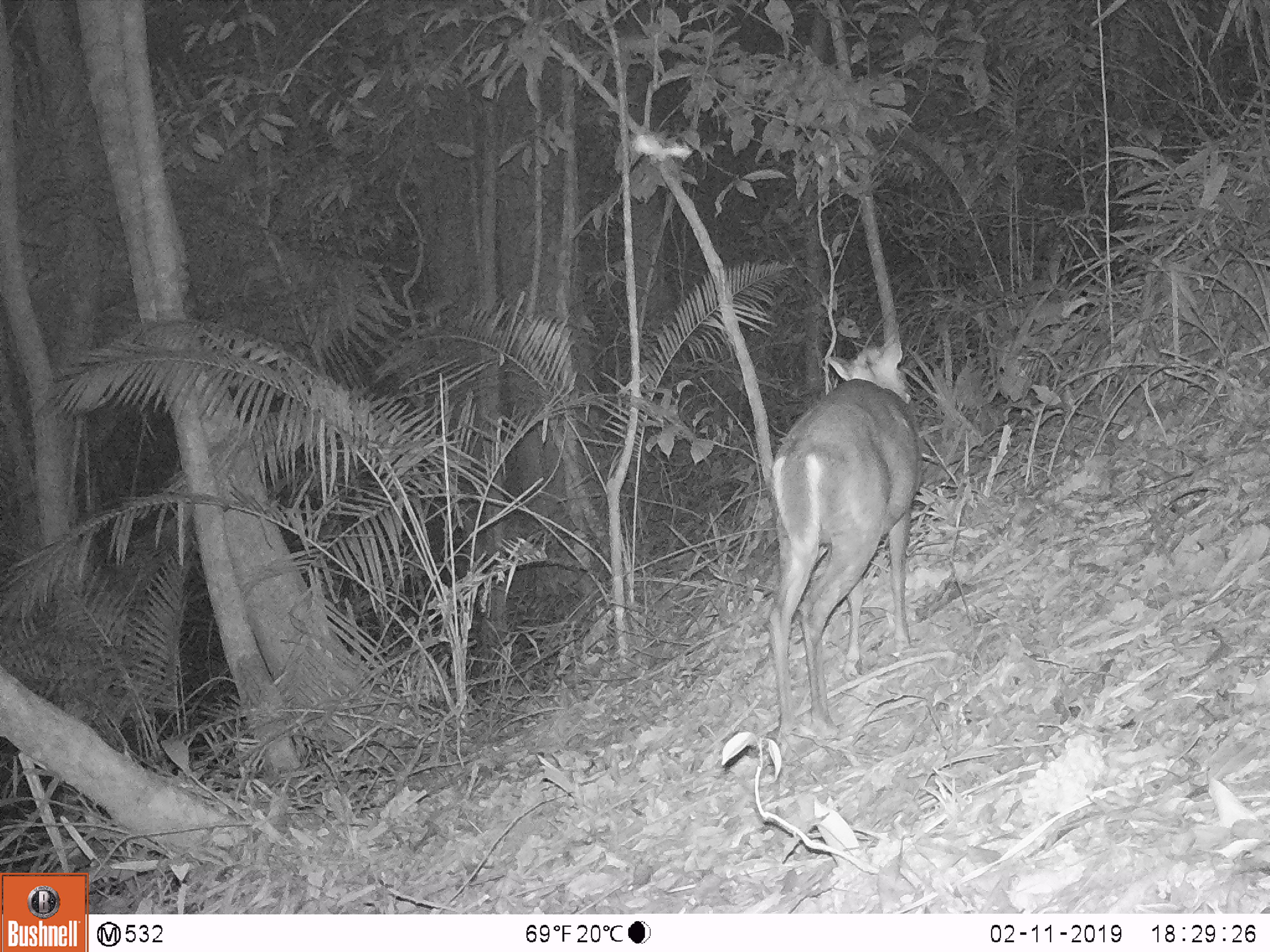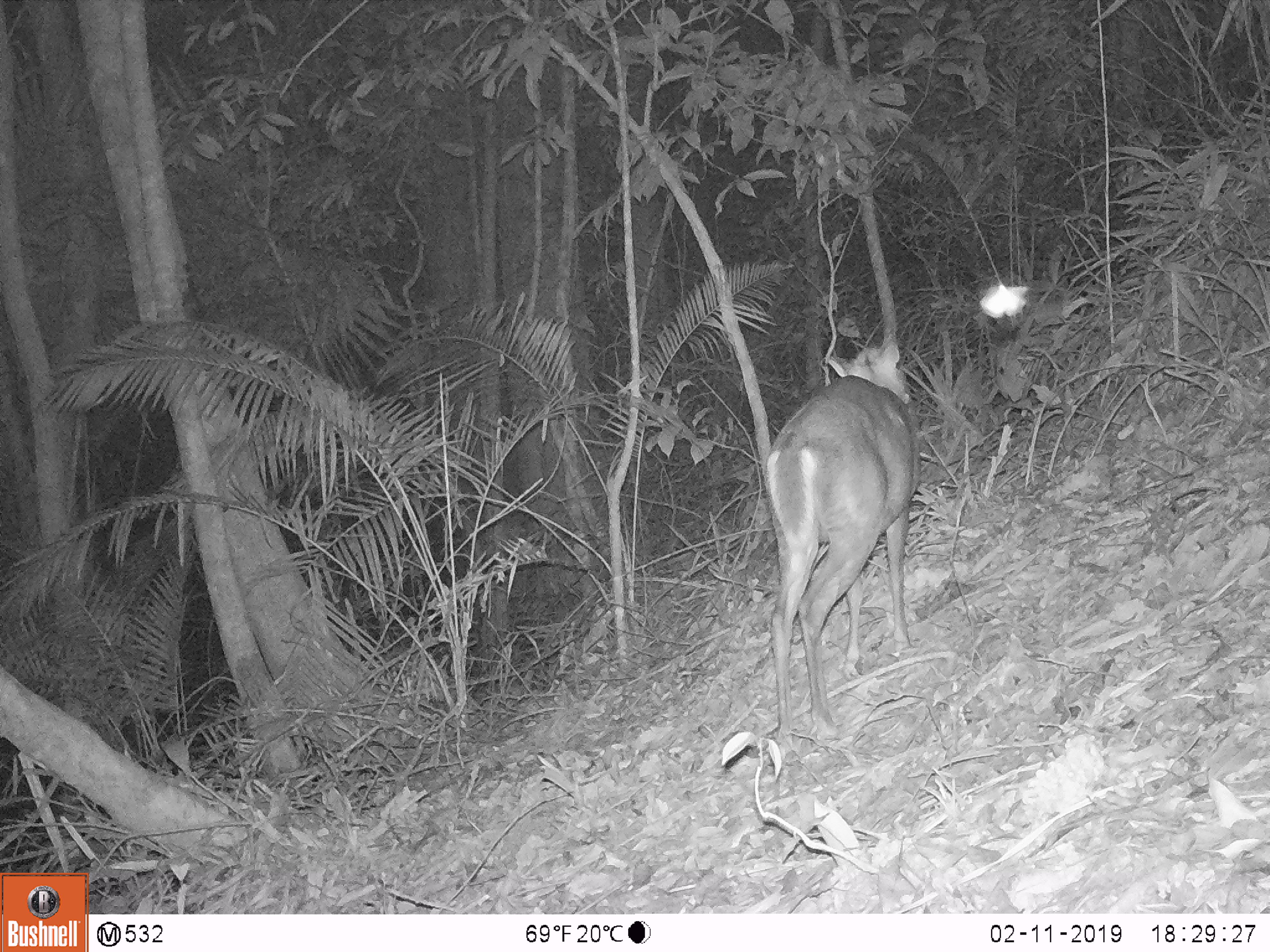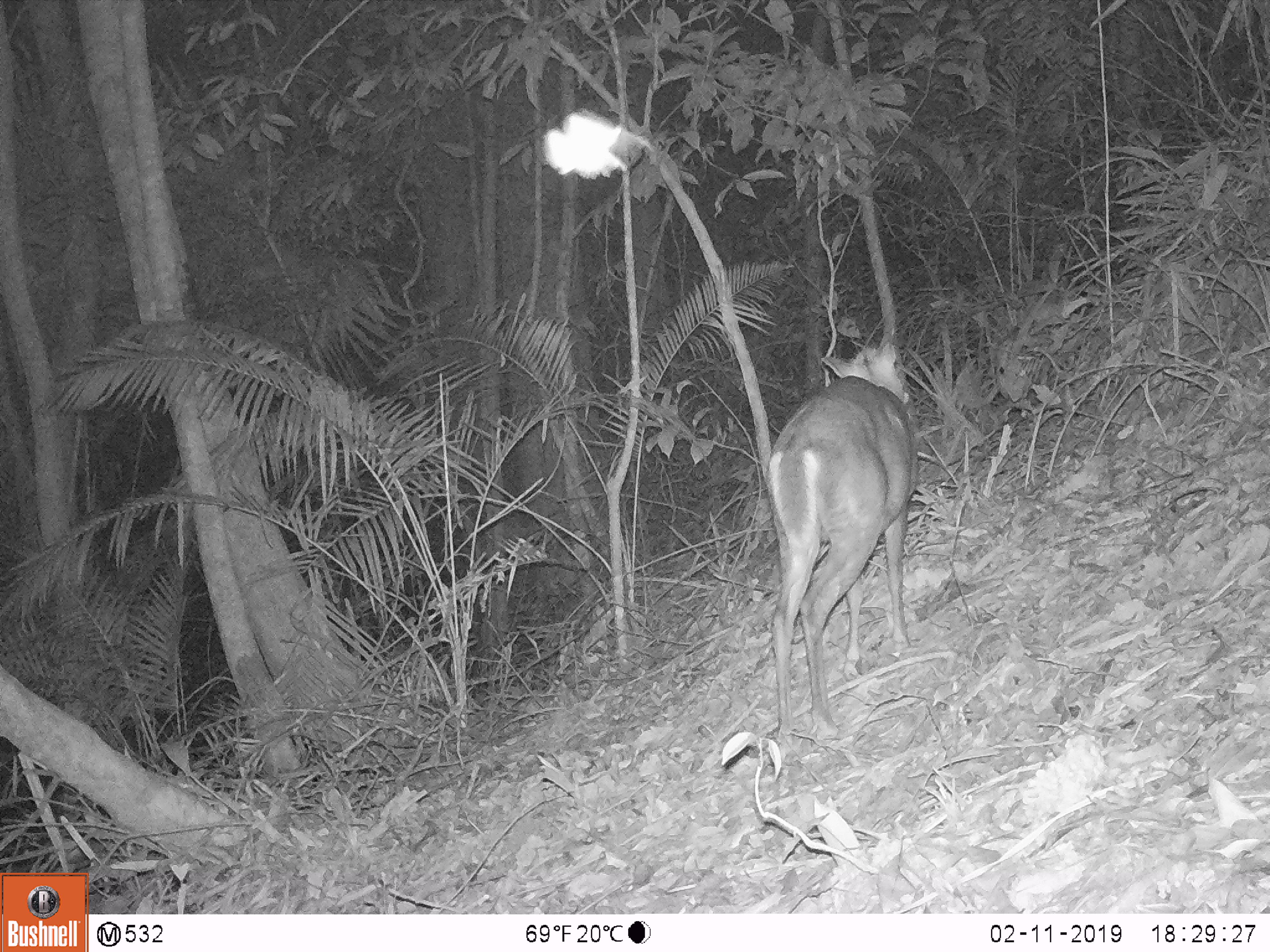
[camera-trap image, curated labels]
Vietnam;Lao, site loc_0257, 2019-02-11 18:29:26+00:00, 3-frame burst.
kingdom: Animalia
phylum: Chordata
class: Mammalia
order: Artiodactyla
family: Cervidae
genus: Muntiacus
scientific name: Muntiacus rooseveltorum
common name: roosevelt's muntjac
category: roosevelts muntjac group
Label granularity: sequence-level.